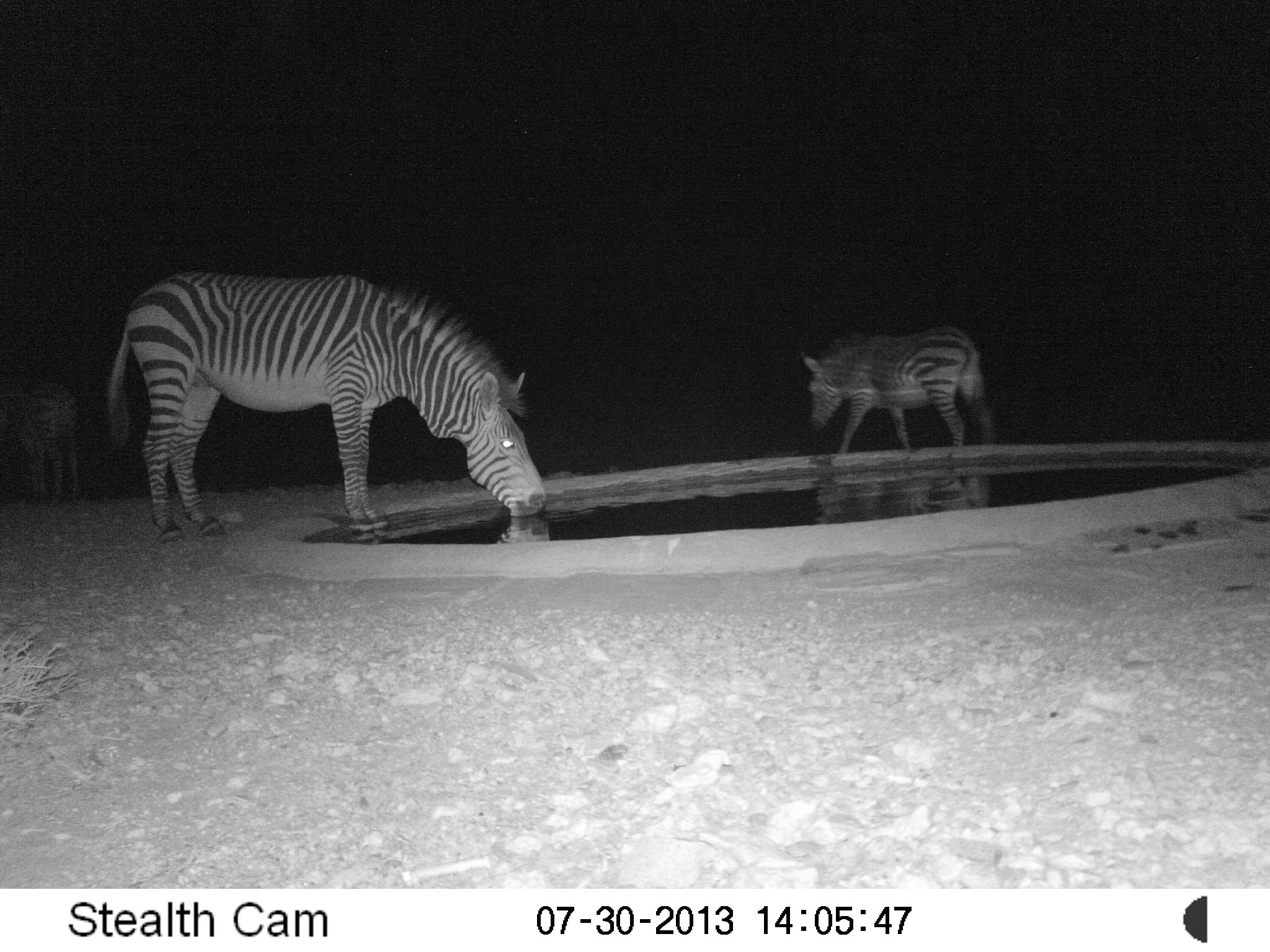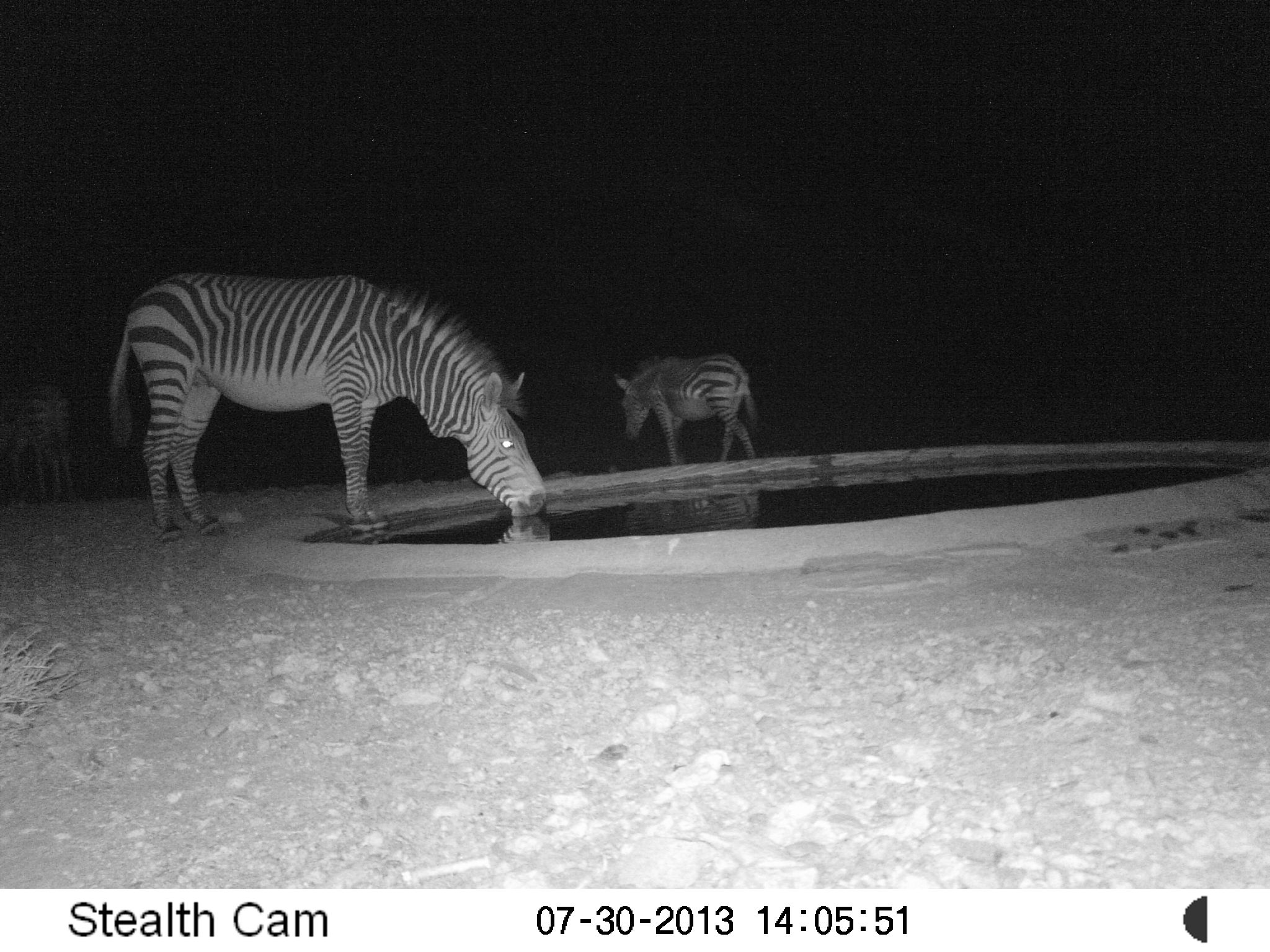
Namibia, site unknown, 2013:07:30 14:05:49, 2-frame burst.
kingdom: Animalia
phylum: Chordata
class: Mammalia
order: Perissodactyla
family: Equidae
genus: Equus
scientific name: Equus zebra hartmannae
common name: hartmann's mountain zebra